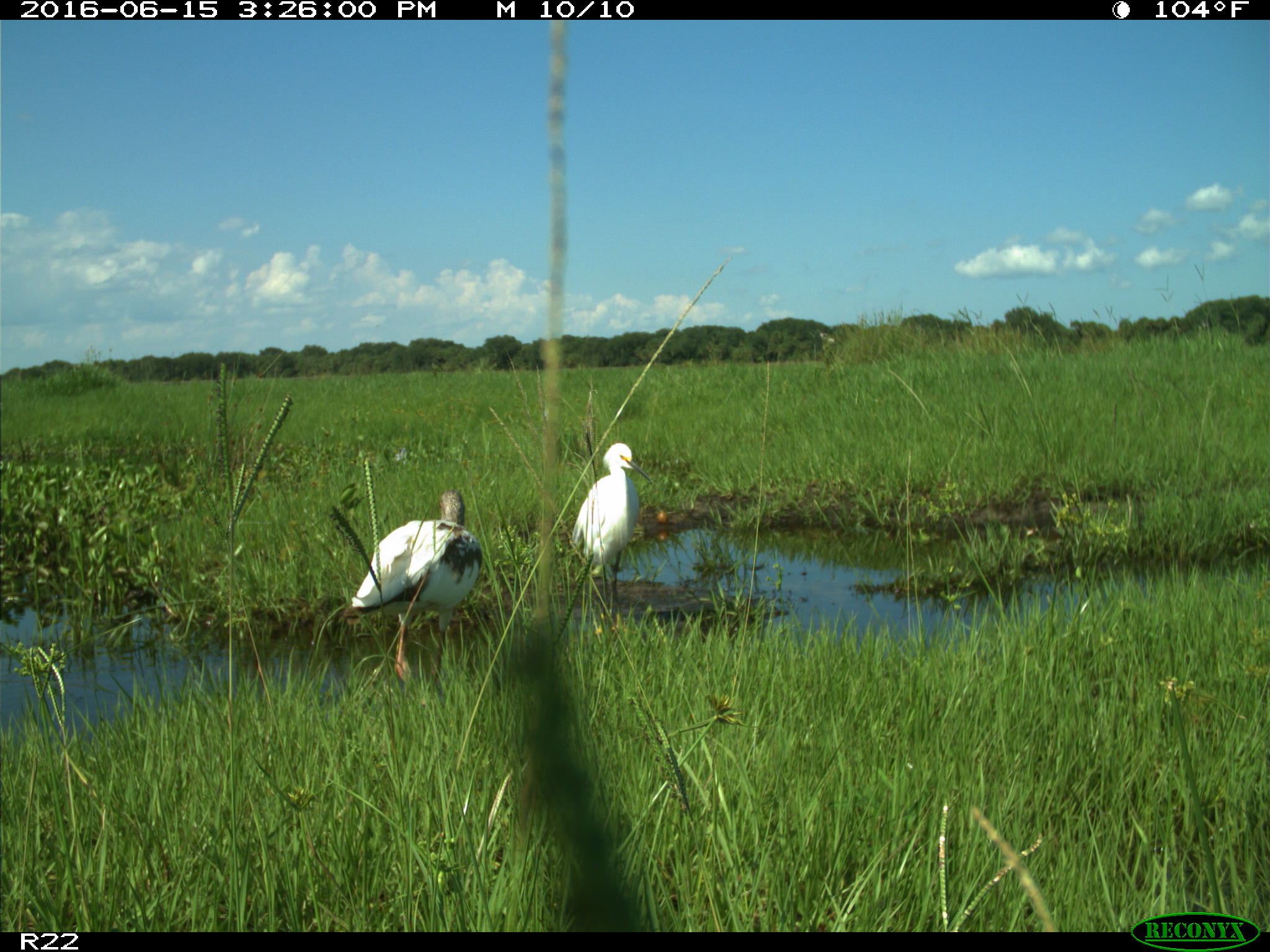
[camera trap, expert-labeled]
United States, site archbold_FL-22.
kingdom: Animalia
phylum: Chordata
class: Aves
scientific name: Aves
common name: birds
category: unidentified bird